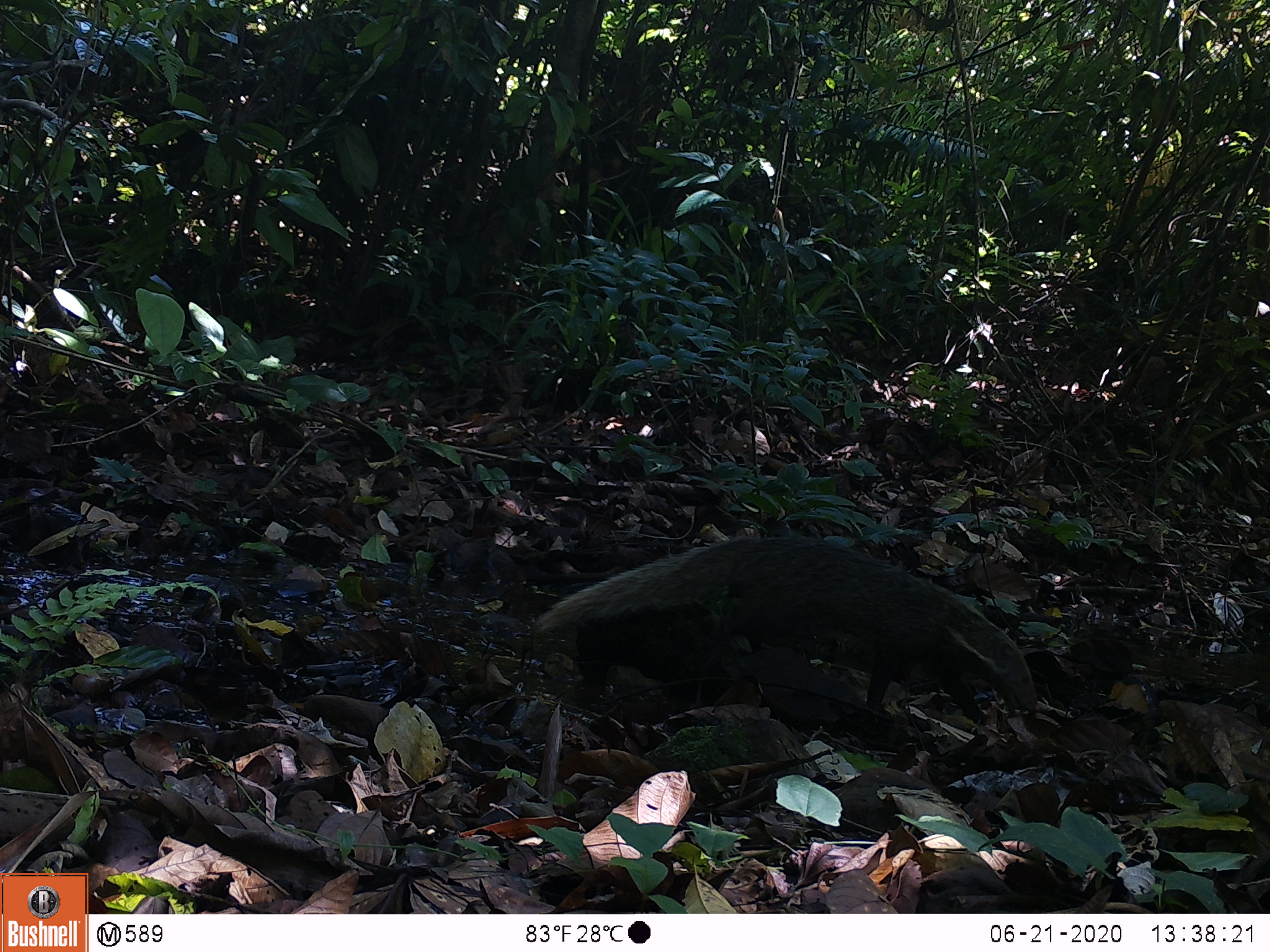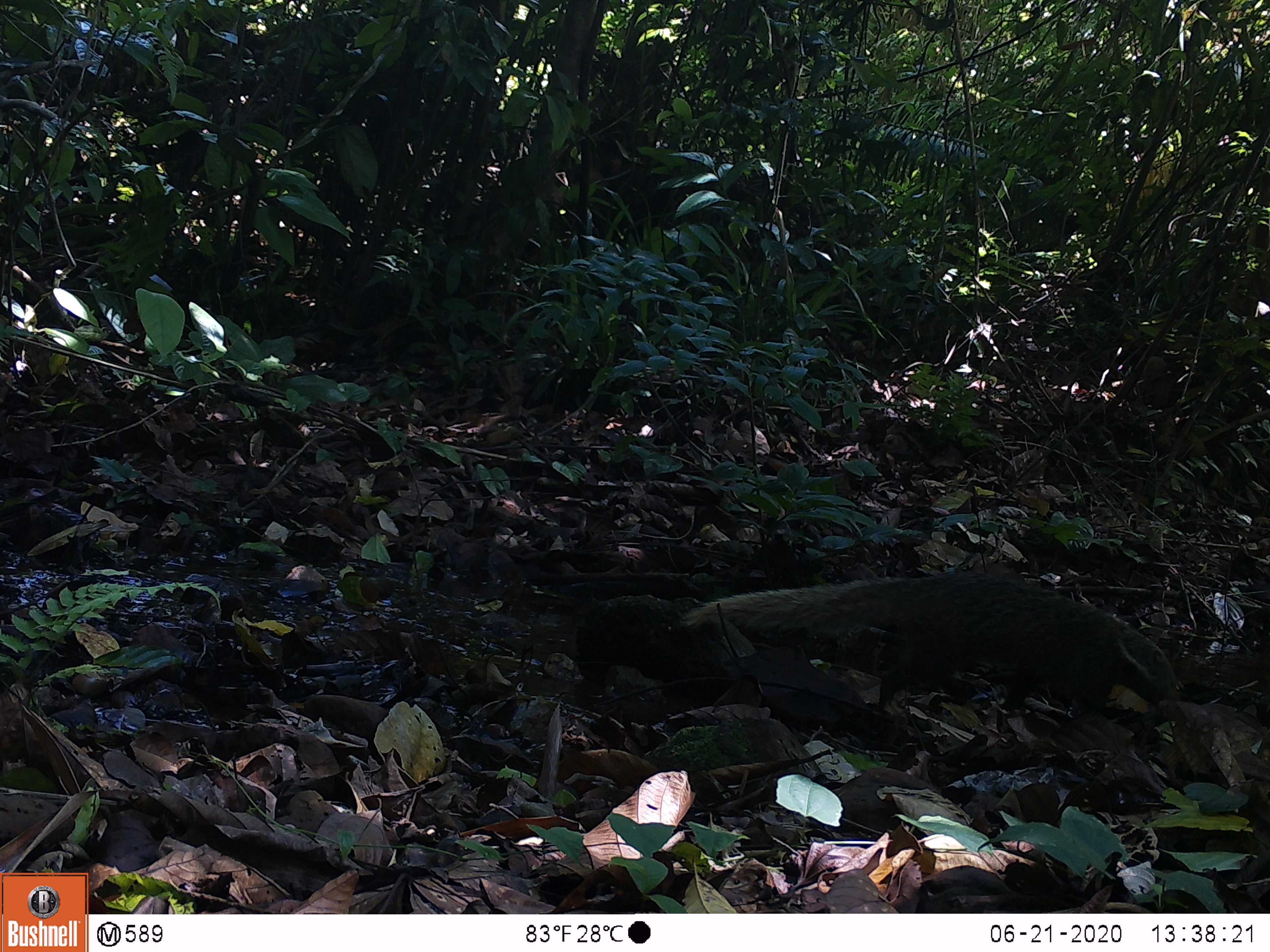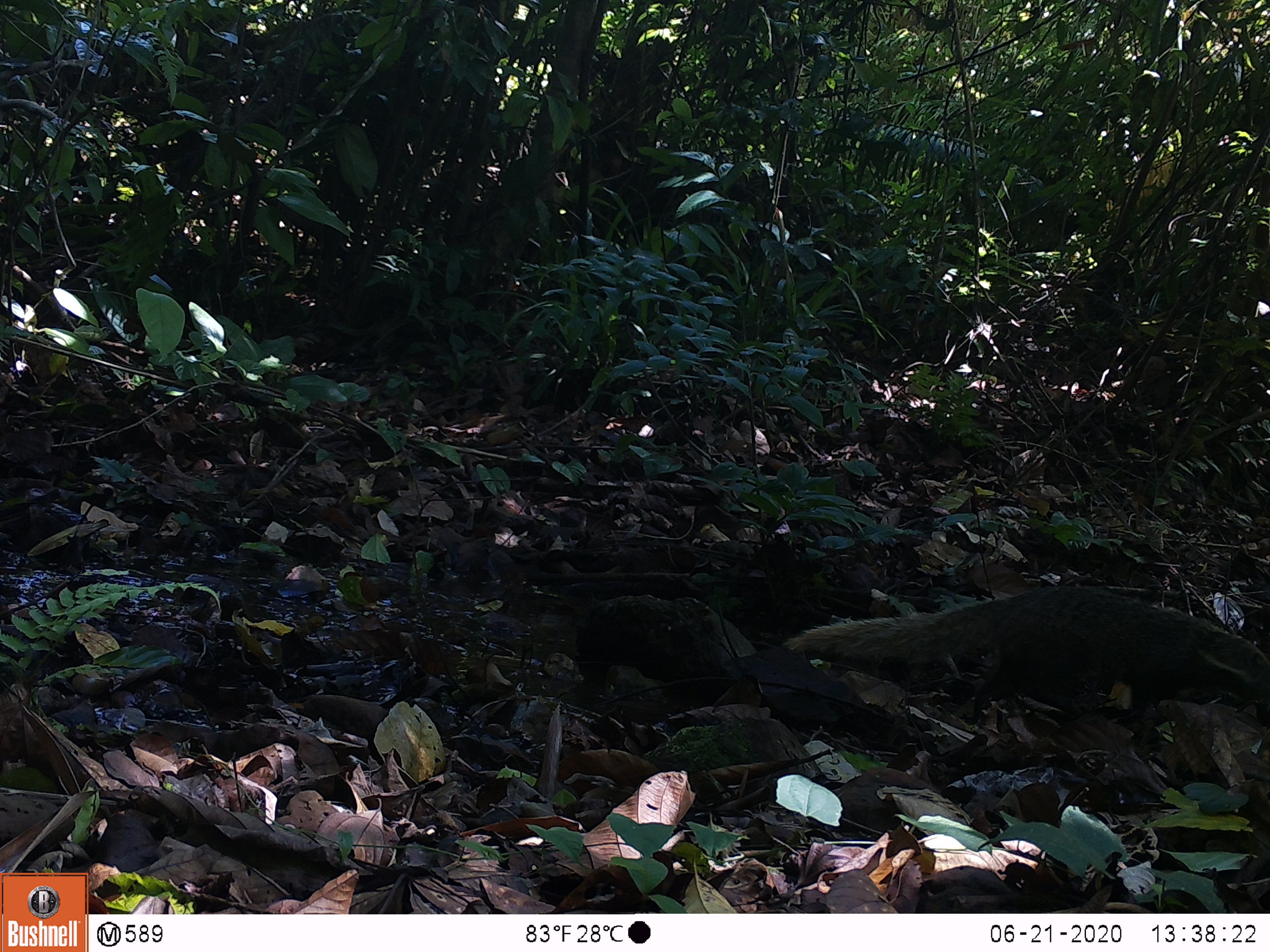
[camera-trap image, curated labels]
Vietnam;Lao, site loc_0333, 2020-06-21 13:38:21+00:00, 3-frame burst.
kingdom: Animalia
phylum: Chordata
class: Mammalia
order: Carnivora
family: Herpestidae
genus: Urva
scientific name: Urva urva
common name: crab-eating mongoose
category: crab eating mongoose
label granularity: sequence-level